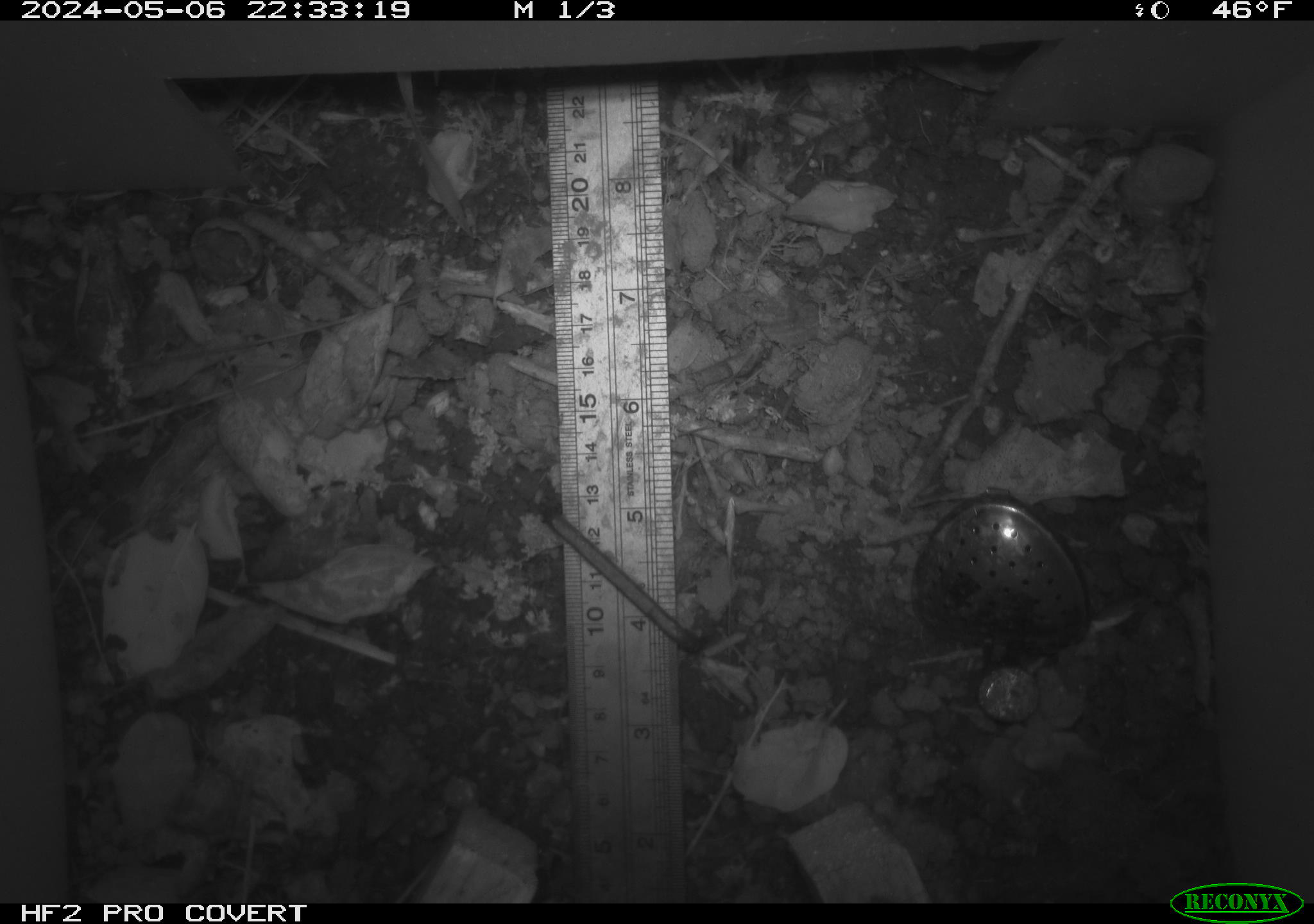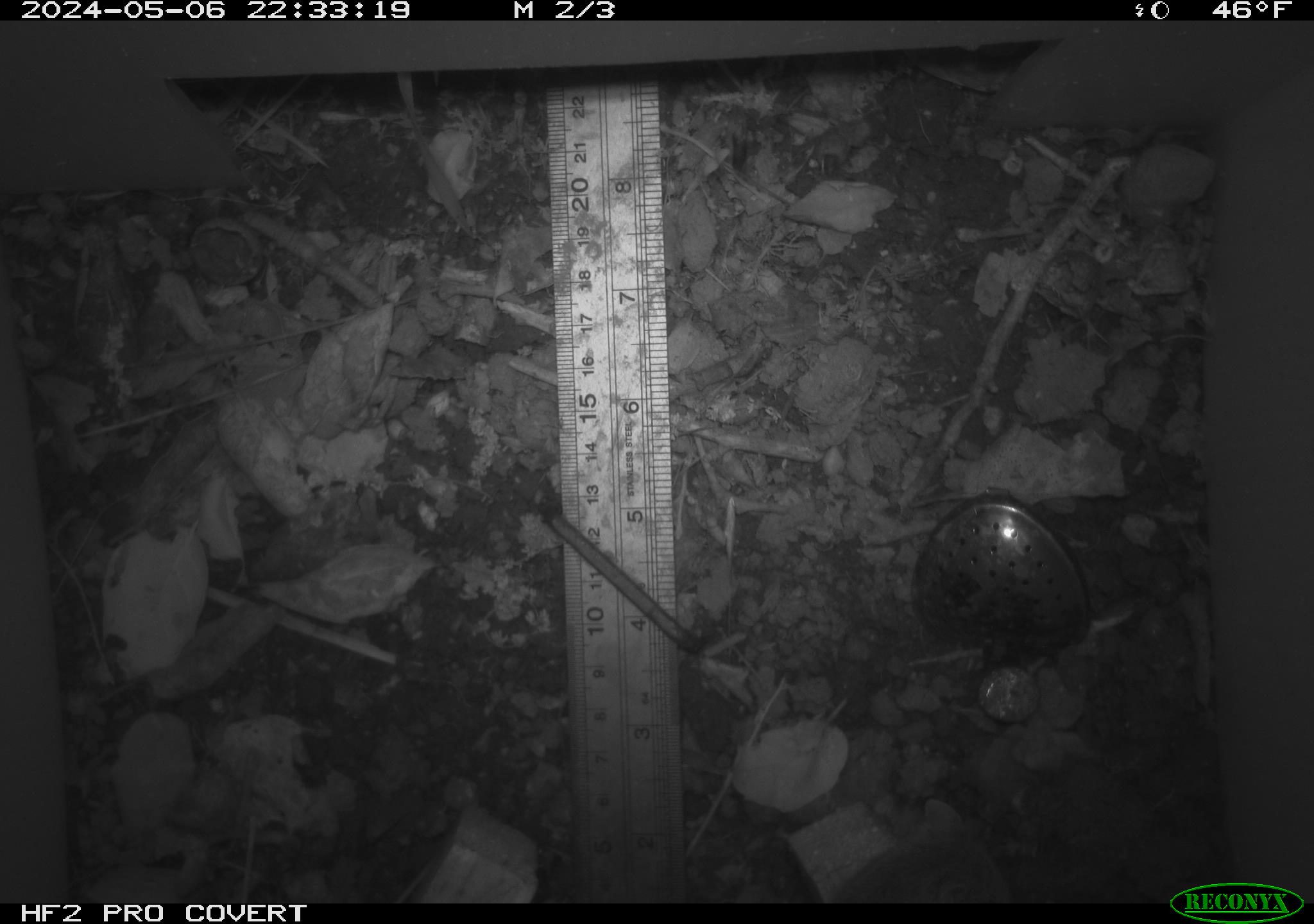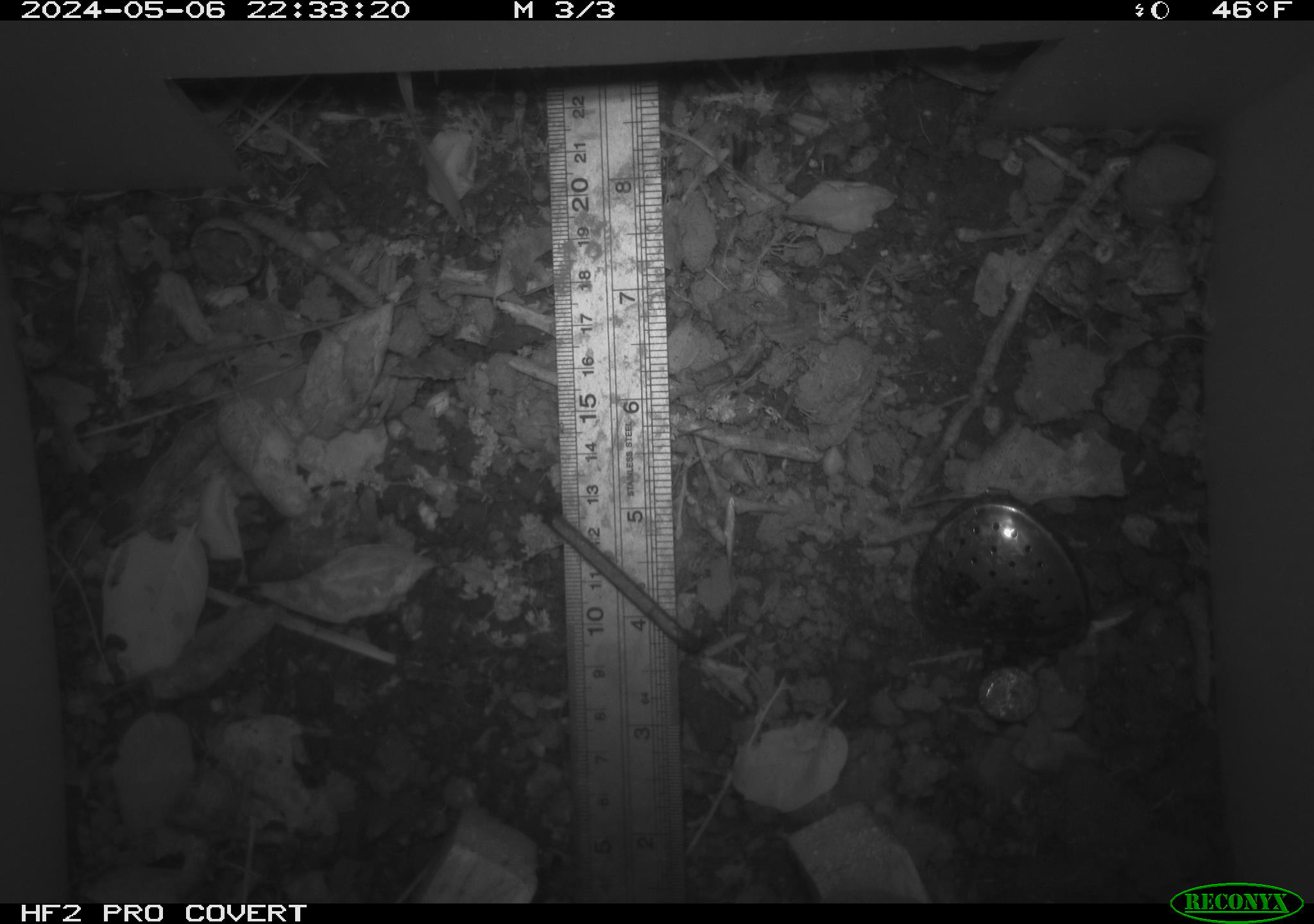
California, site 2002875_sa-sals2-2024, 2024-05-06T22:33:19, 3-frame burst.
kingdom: Animalia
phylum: Chordata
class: Mammalia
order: Rodentia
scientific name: Rodentia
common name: rodent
Rodent (Rodentia).